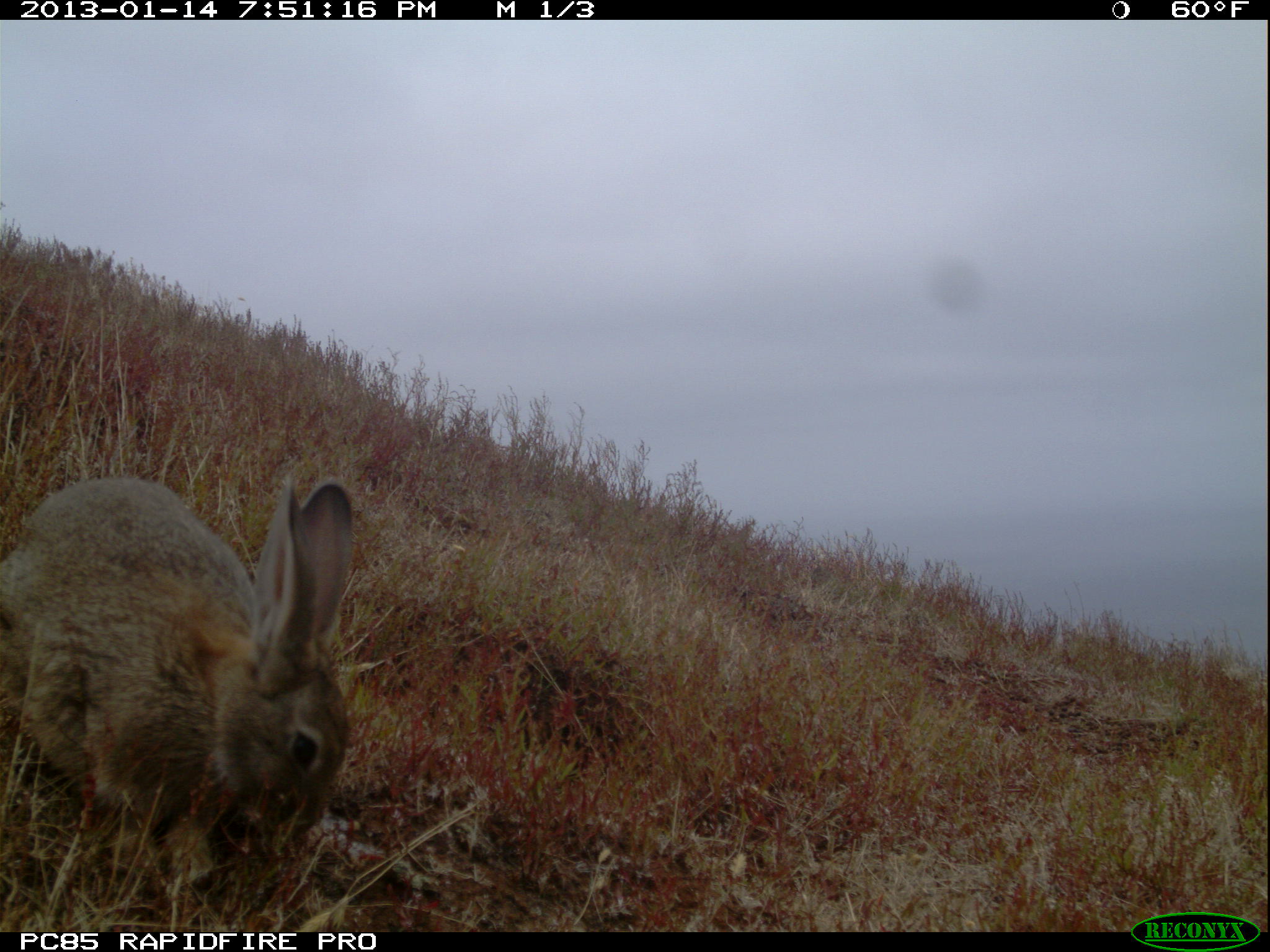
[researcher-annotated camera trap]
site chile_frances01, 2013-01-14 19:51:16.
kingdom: Animalia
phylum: Chordata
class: Mammalia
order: Lagomorpha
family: Leporidae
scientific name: Leporidae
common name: rabbits and hares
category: rabbit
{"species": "rabbit (rabbits and hares) (Leporidae)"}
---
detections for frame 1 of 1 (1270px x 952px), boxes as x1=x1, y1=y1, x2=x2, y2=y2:
rabbit: x1=0, y1=470, x2=361, y2=903